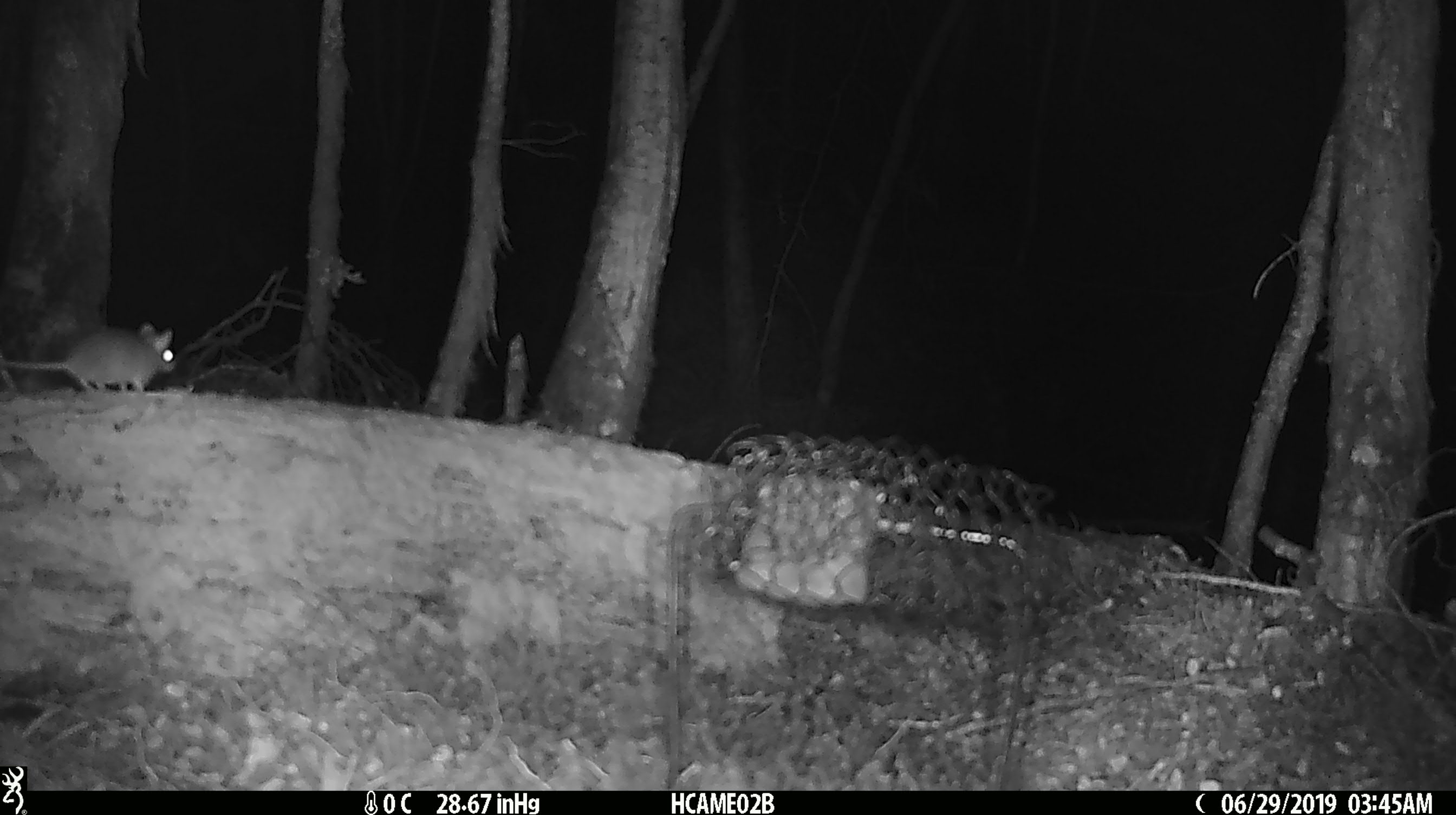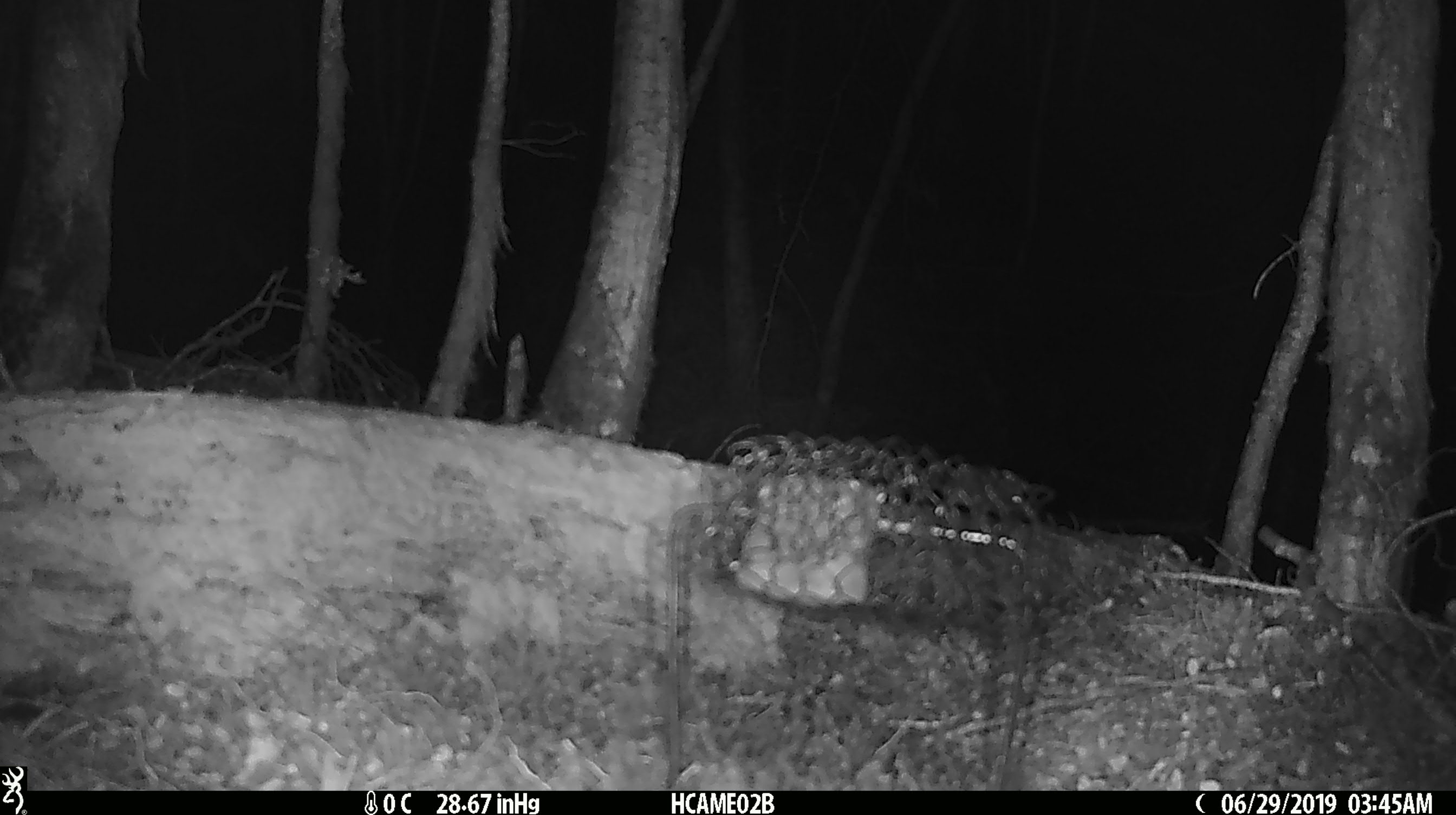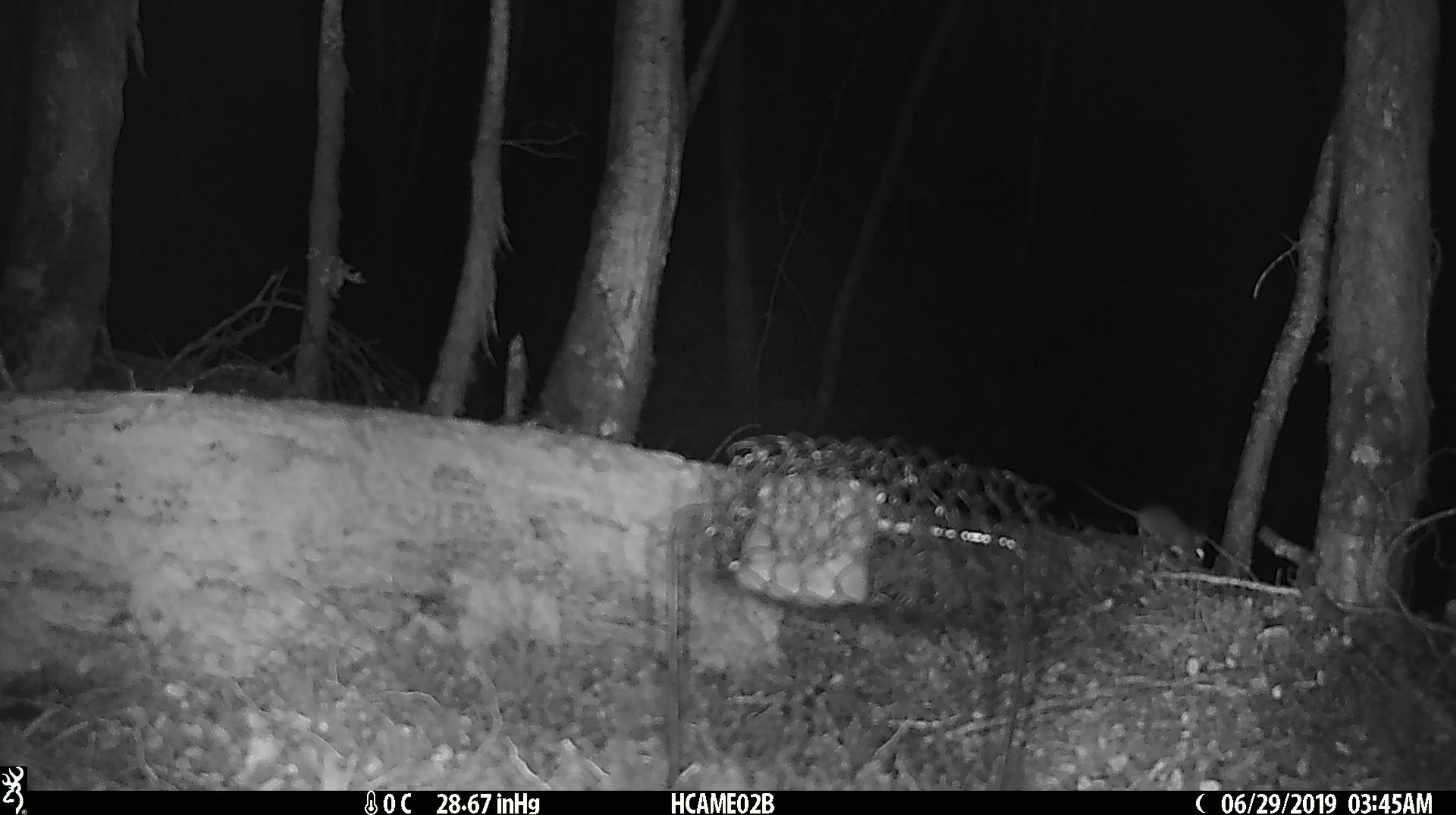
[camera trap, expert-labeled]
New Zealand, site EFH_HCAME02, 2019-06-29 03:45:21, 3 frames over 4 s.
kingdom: Animalia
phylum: Chordata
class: Mammalia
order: Rodentia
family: Muridae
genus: Mus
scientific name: Mus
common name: mouse